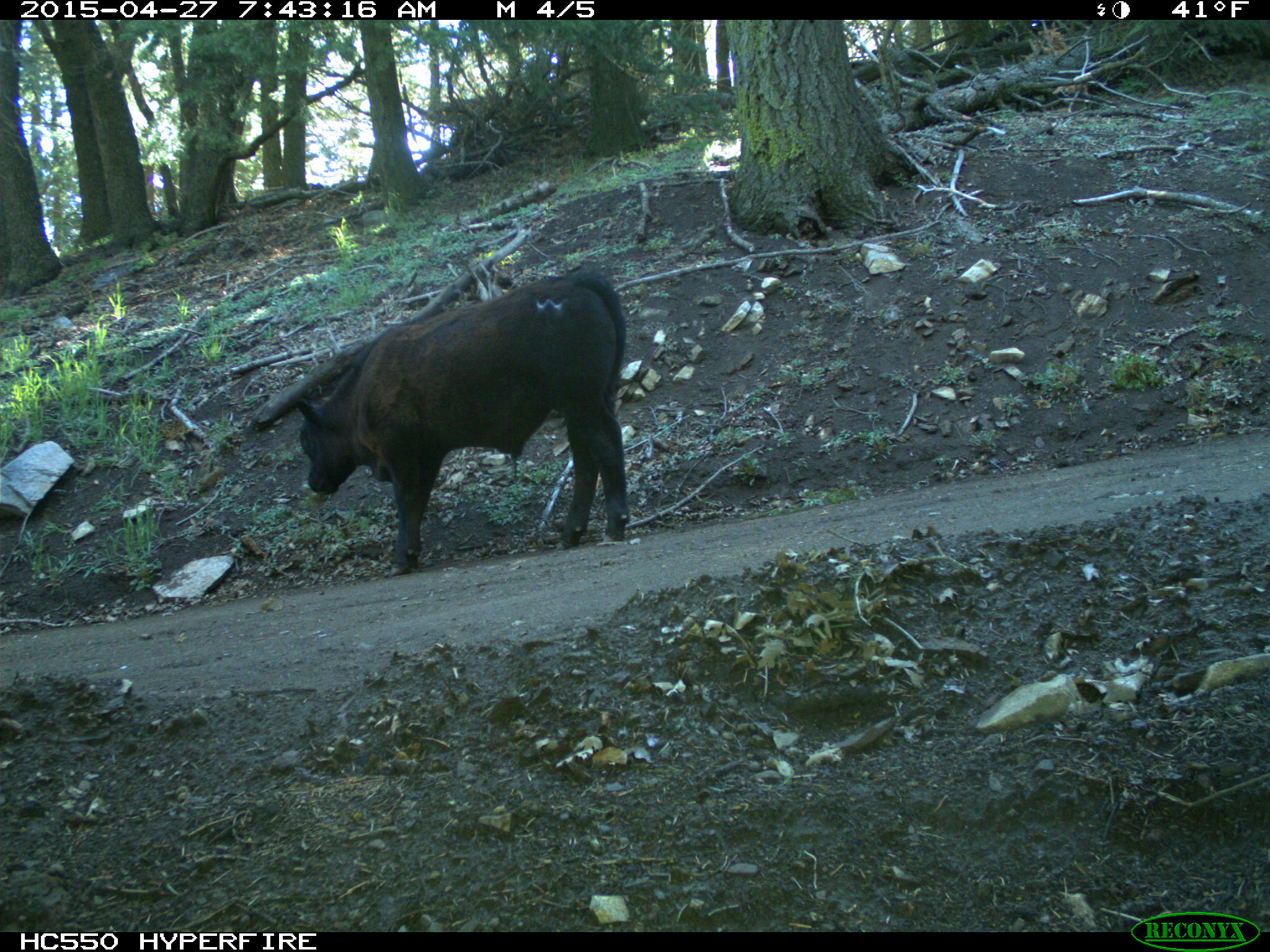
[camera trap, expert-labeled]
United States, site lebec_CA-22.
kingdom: Animalia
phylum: Chordata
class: Mammalia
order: Artiodactyla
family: Bovidae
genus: Bos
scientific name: Bos taurus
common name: domestic cow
Bos taurus (domestic cow).